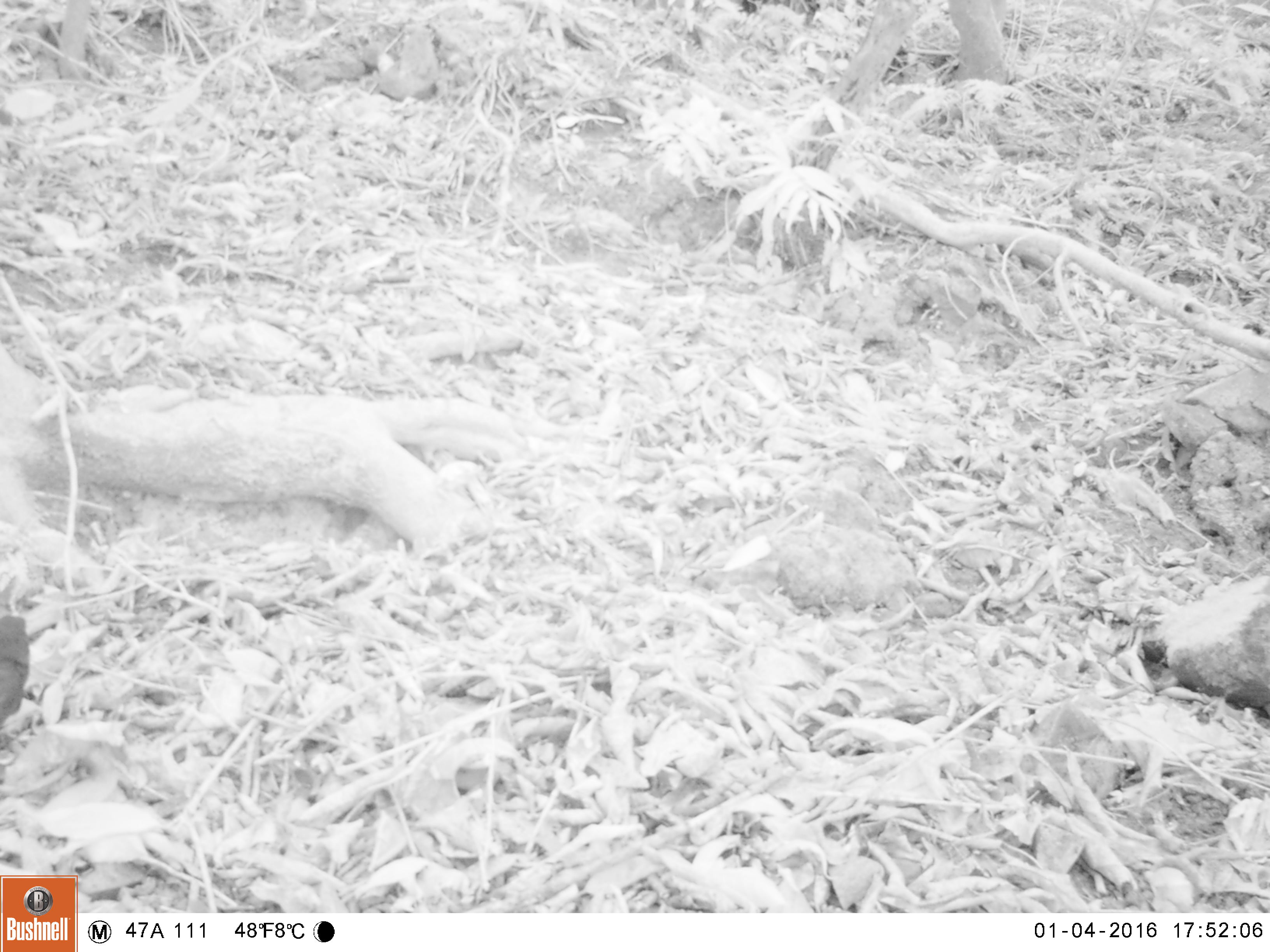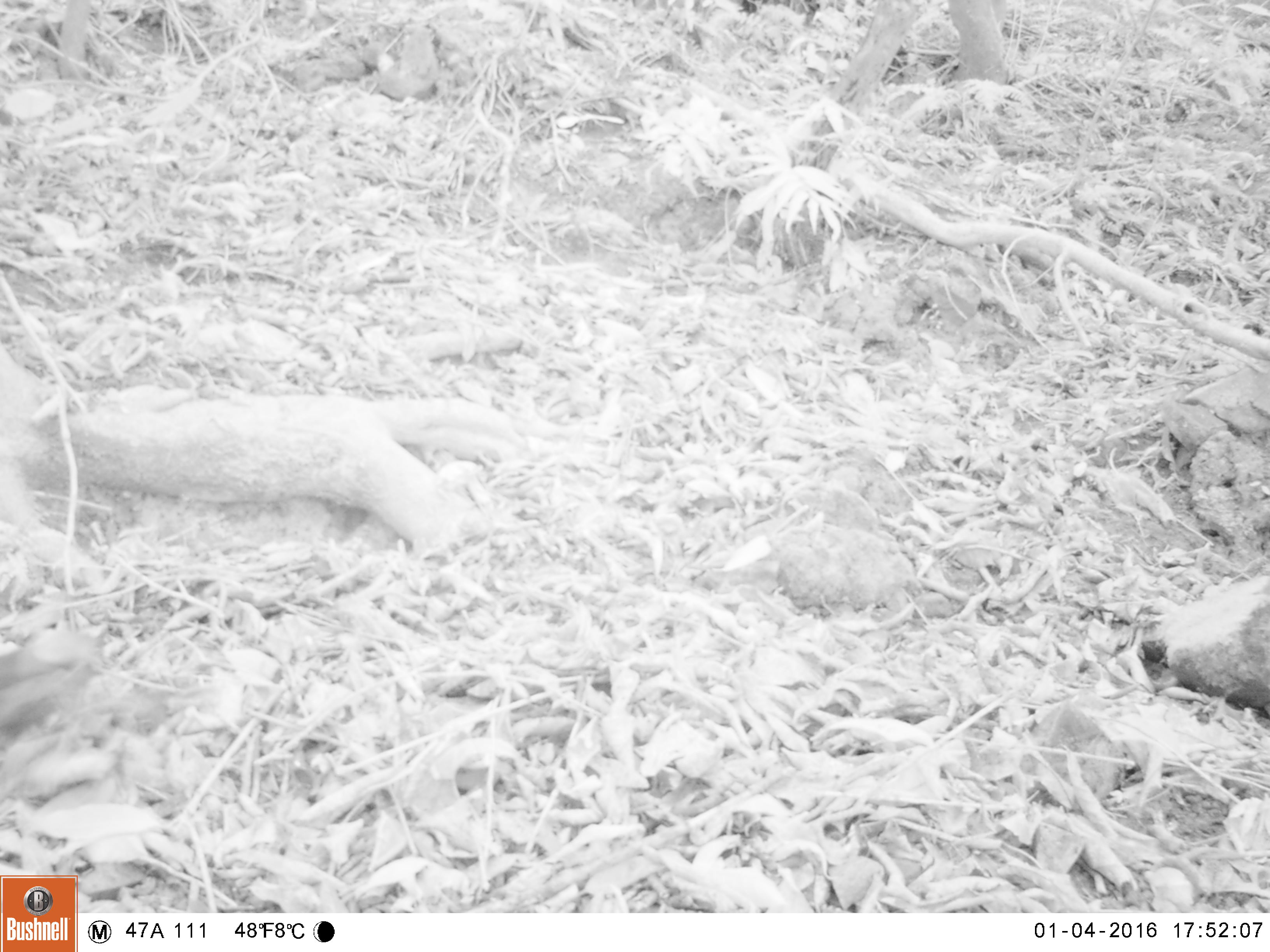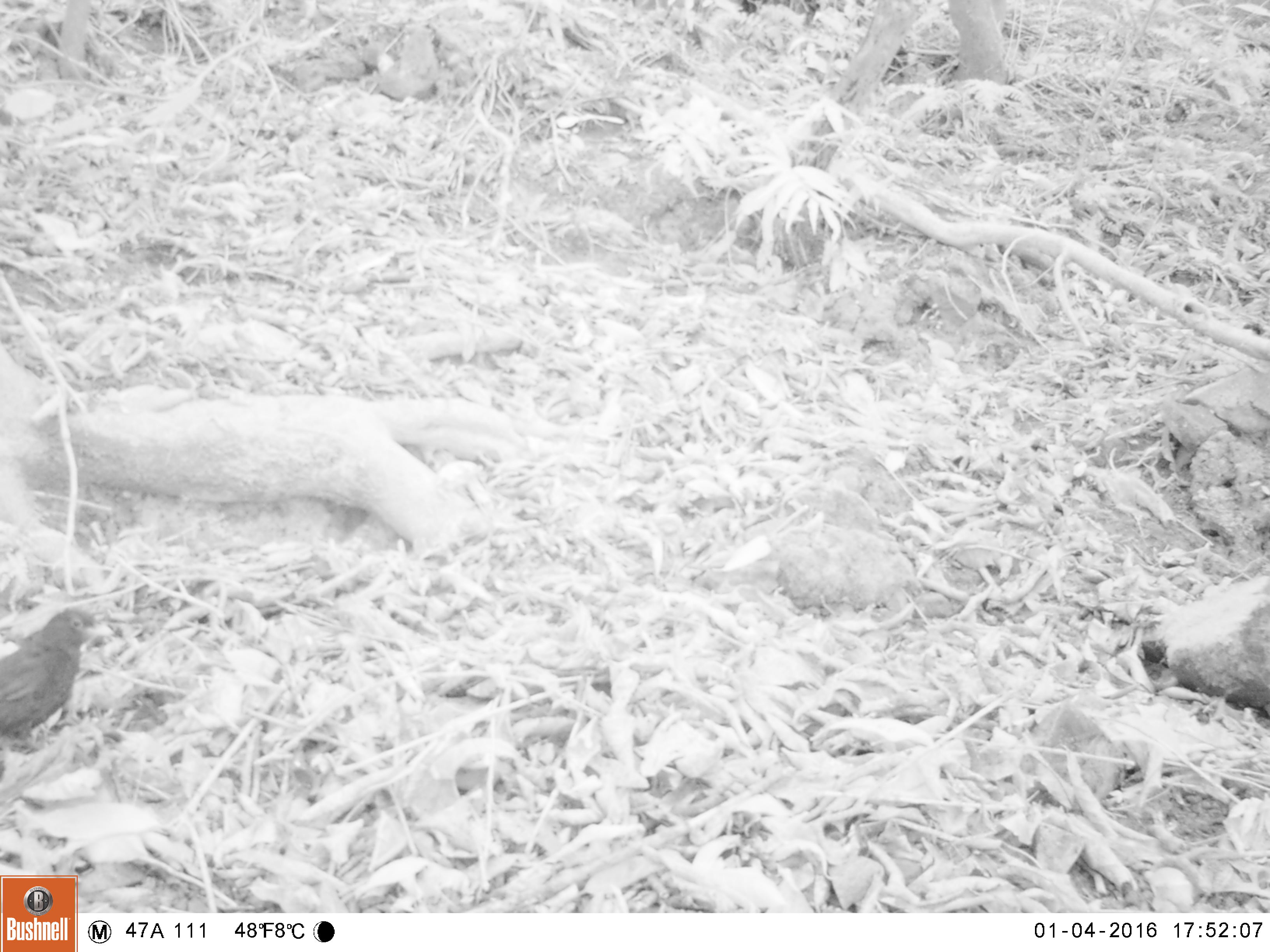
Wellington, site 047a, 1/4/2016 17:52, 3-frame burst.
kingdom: Animalia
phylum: Chordata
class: Aves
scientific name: Aves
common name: bird